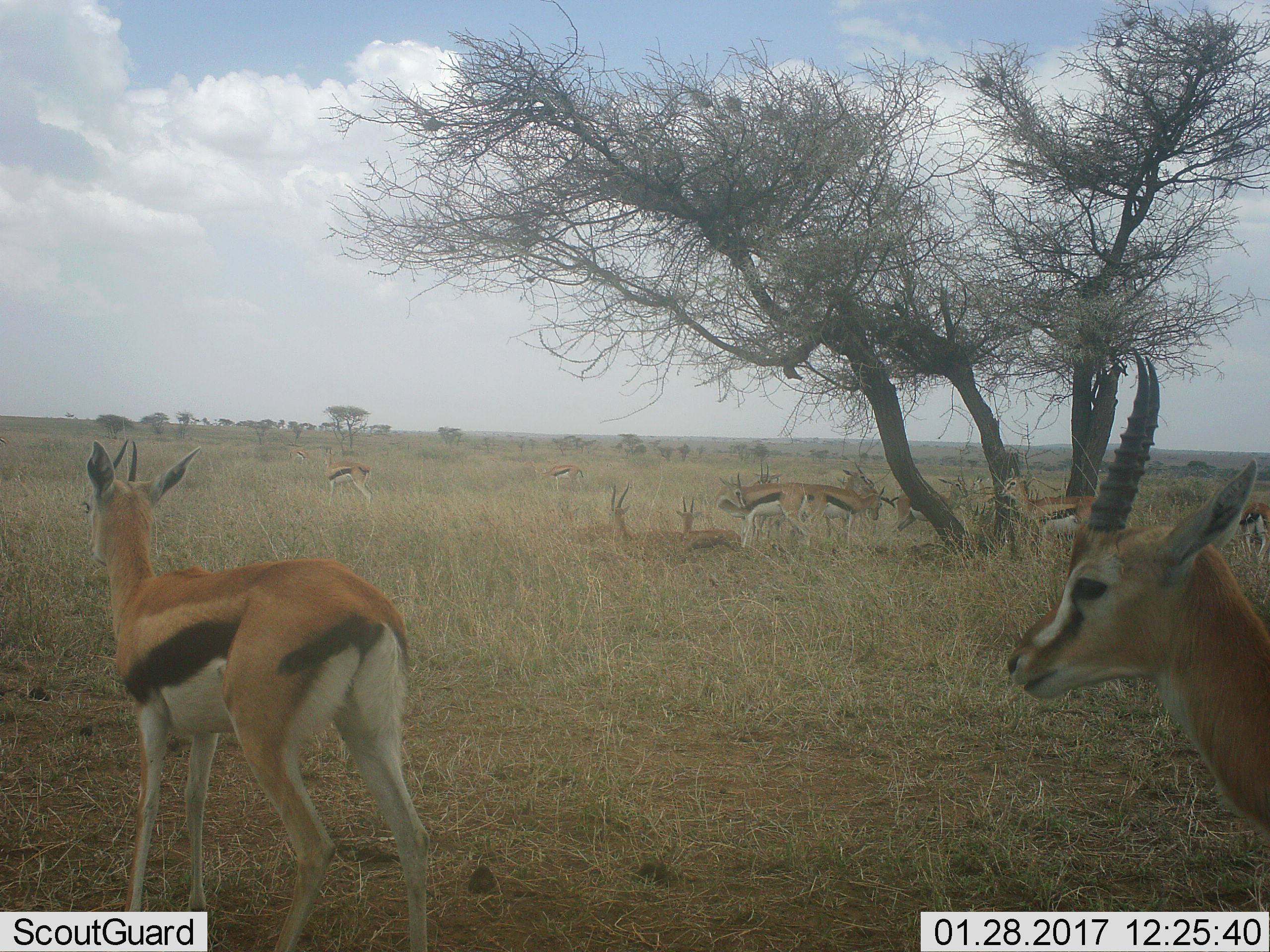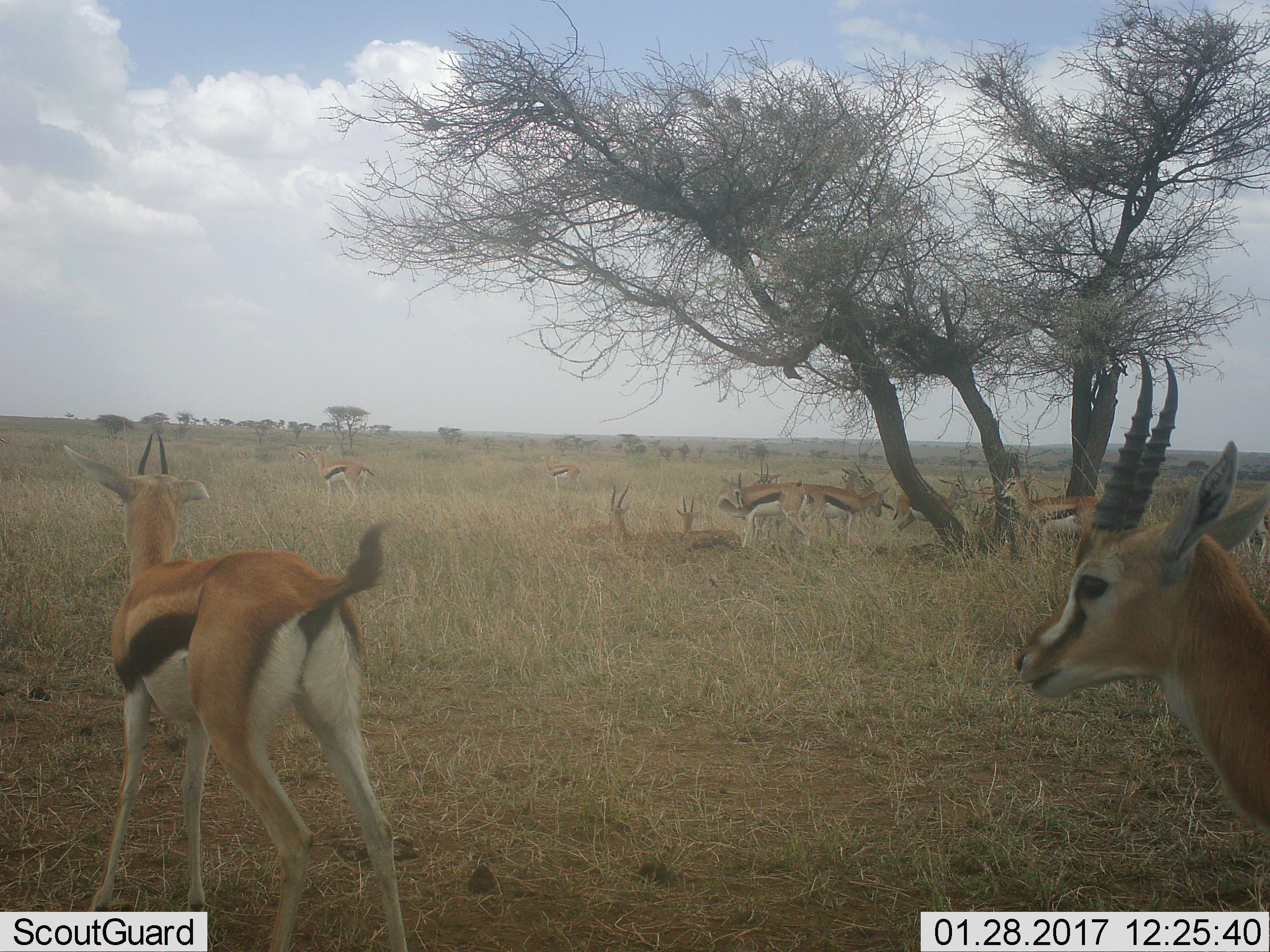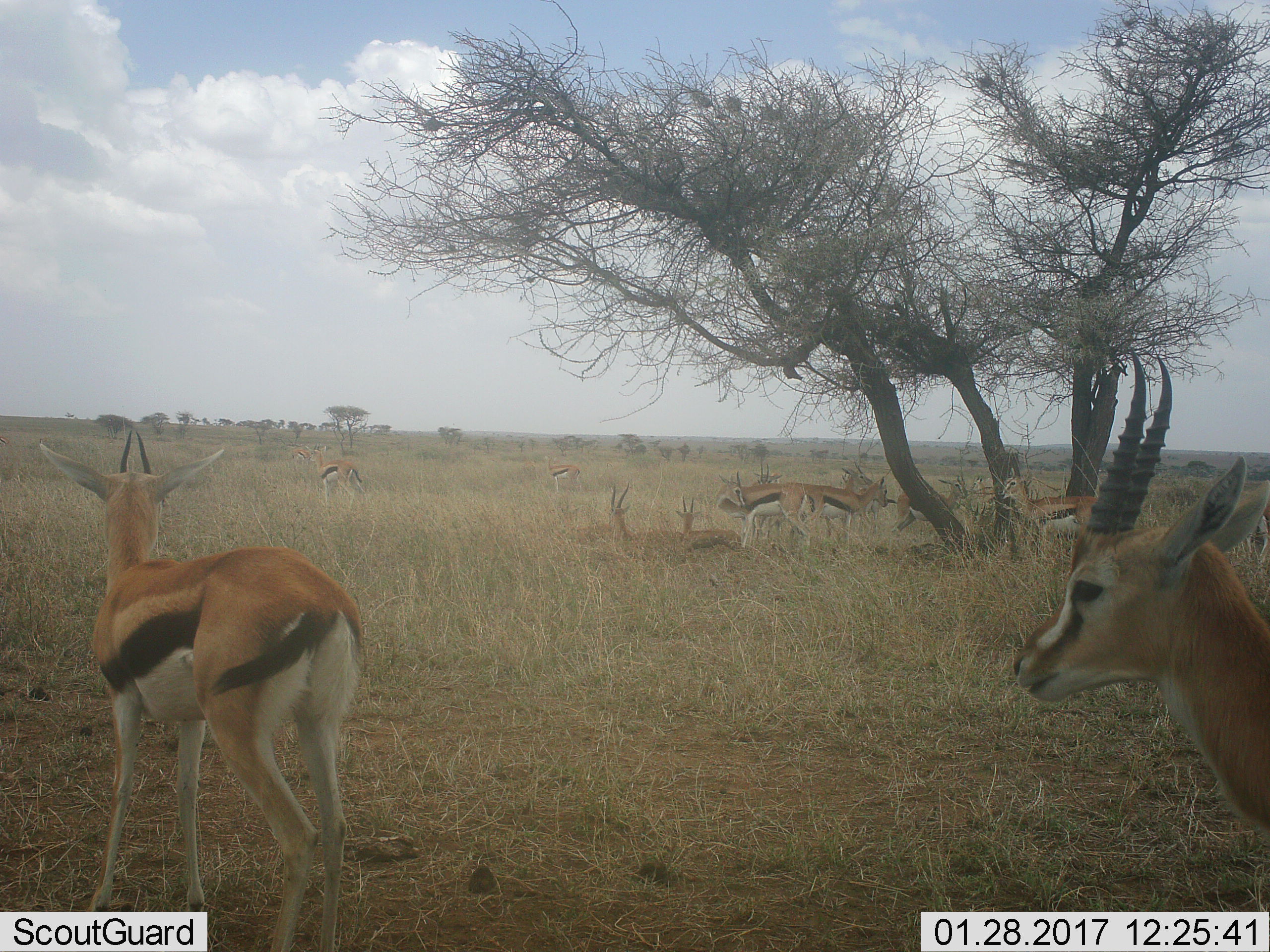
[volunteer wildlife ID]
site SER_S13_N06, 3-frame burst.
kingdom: Animalia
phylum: Chordata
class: Mammalia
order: Artiodactyla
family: Bovidae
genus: Eudorcas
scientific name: Eudorcas thomsonii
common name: thomson's gazelle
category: gazellethomsons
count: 11-50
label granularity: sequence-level